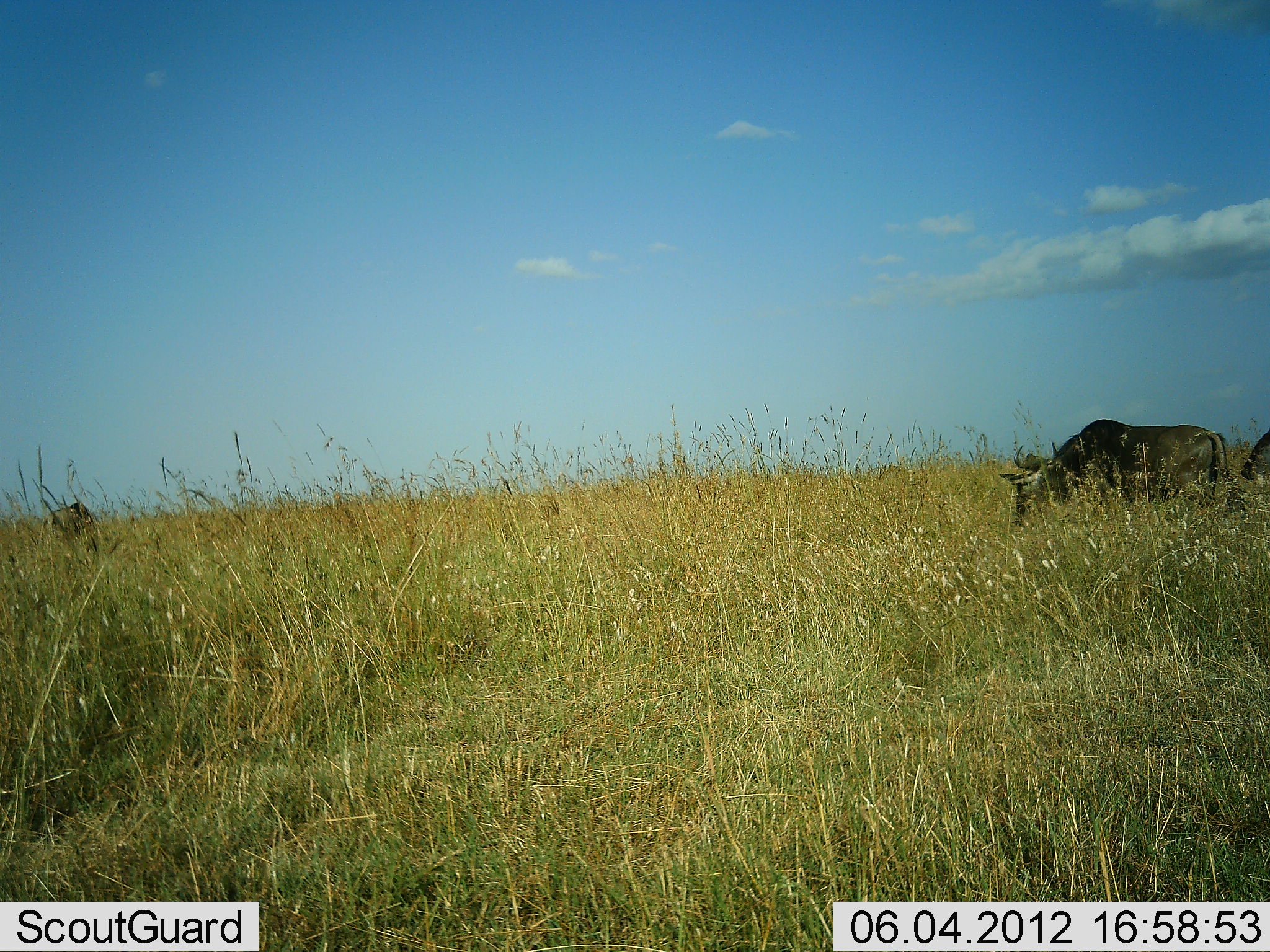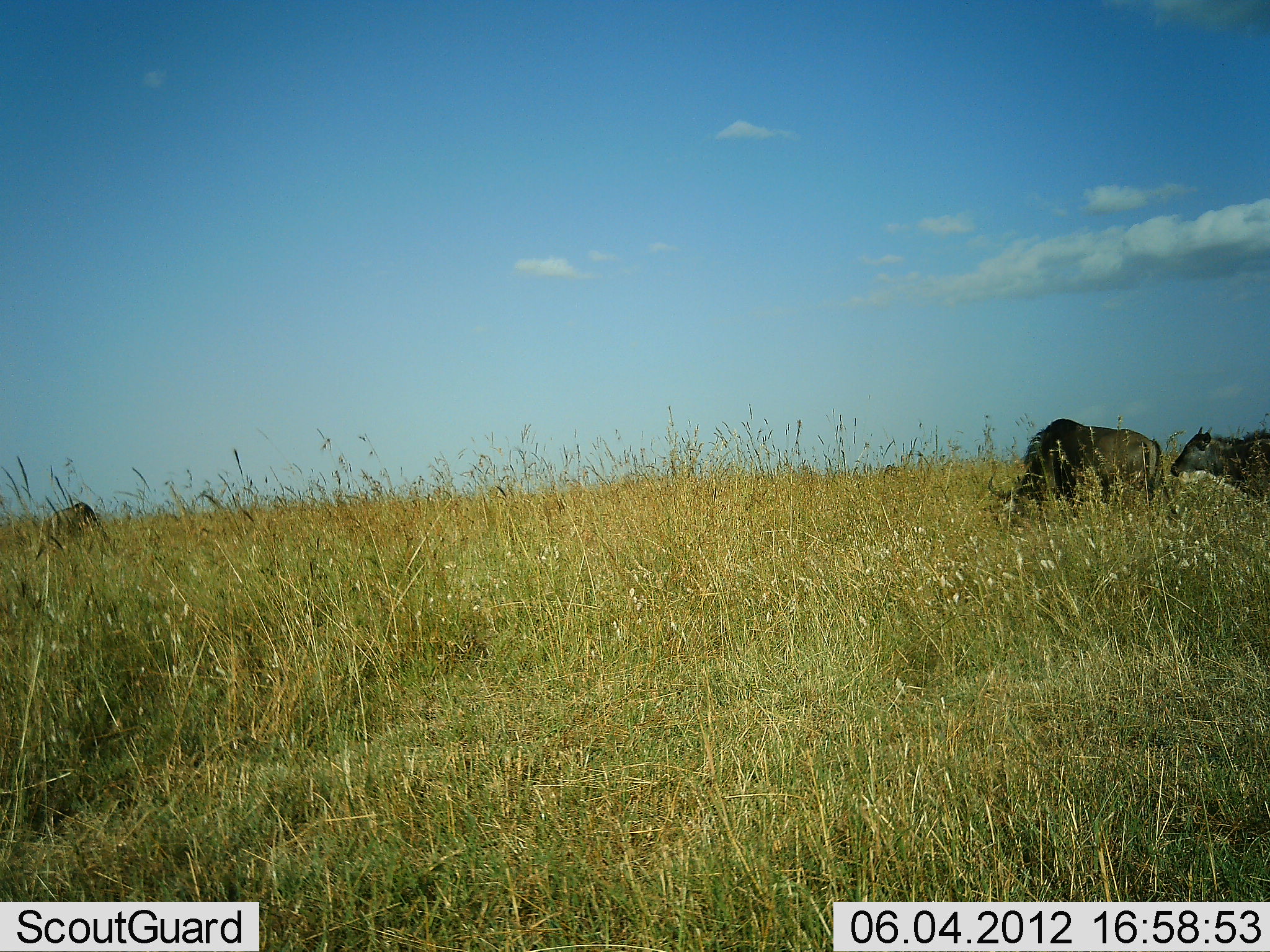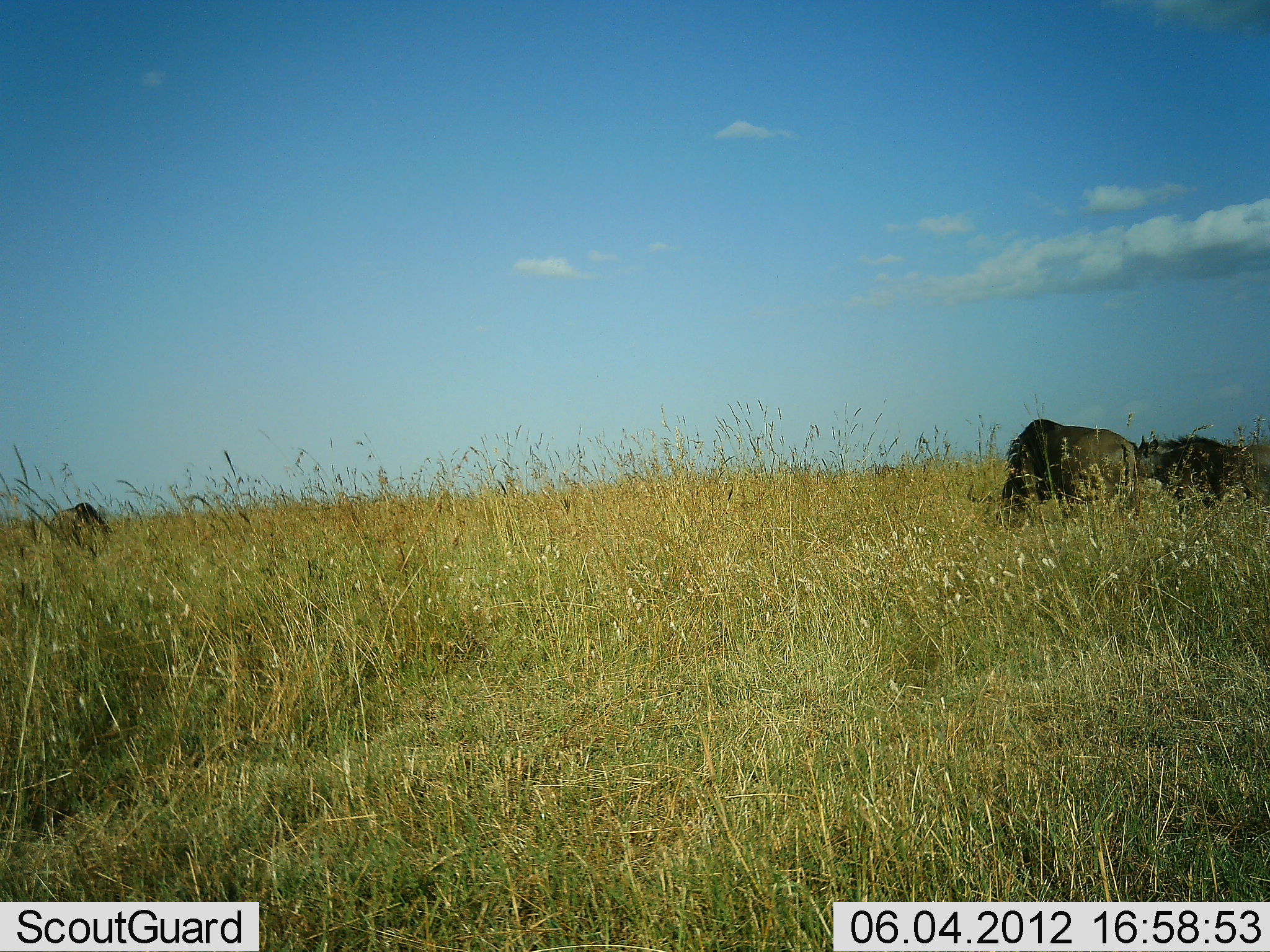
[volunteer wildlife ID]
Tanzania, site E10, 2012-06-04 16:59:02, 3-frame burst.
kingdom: Animalia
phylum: Chordata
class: Mammalia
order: Artiodactyla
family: Bovidae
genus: Connochaetes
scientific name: Connochaetes taurinus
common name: blue wildebeest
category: wildebeest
Wildebeest (blue wildebeest) (Connochaetes taurinus), count 3. Behavior (volunteer vote fractions): standing 20%, resting 10%, moving 70%, interacting 0%. Young present (vote fraction): 20%. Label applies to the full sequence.